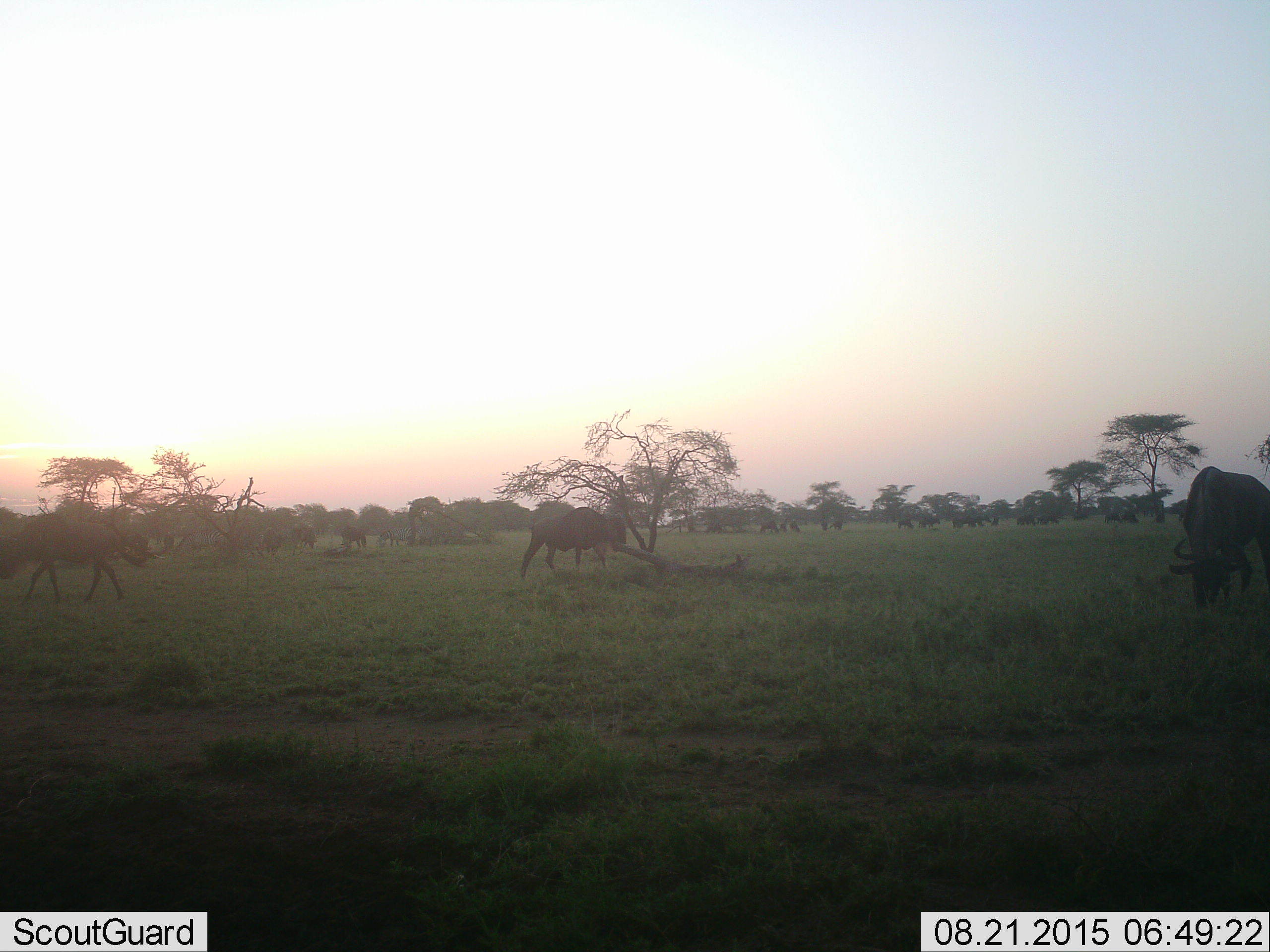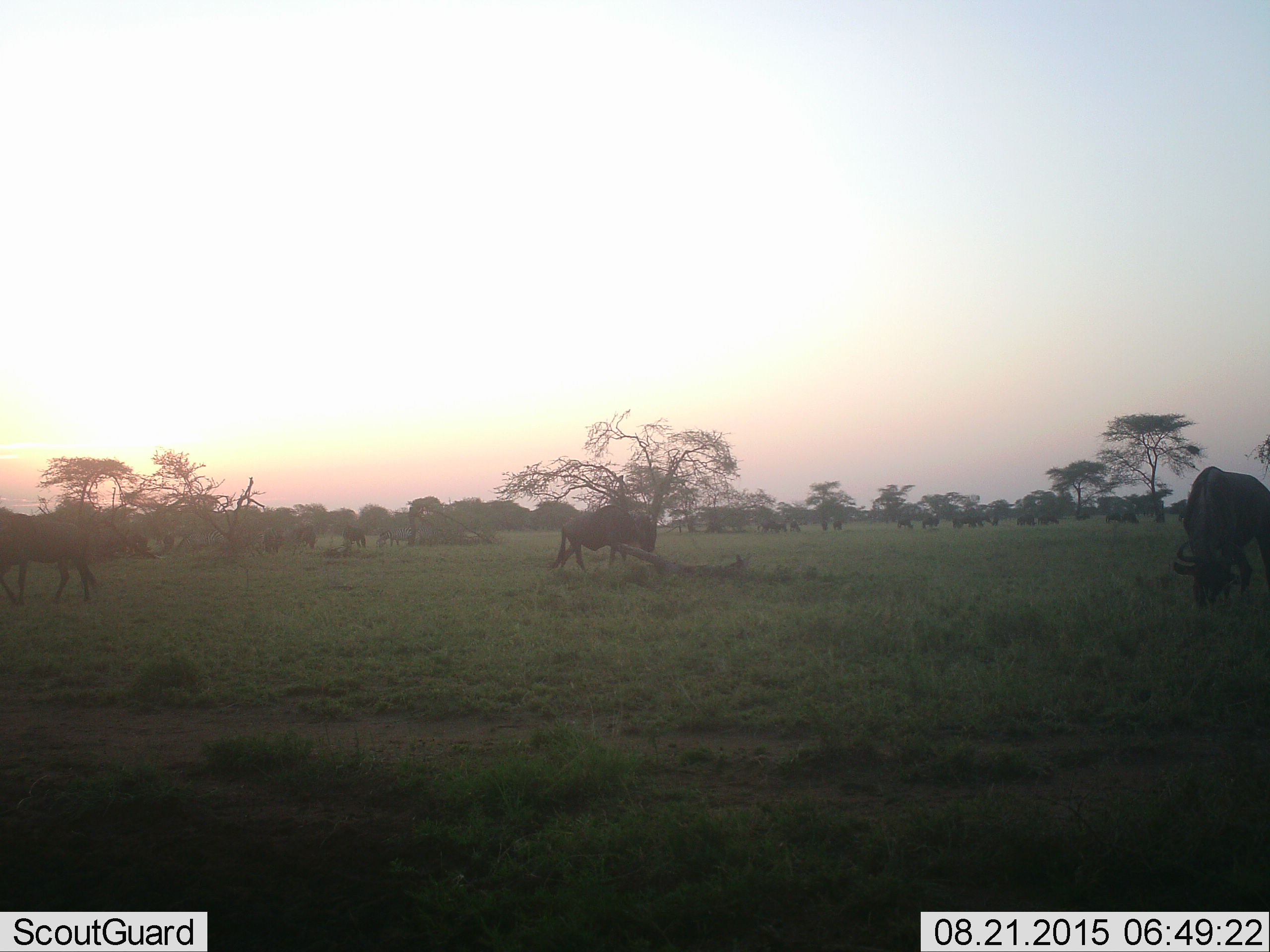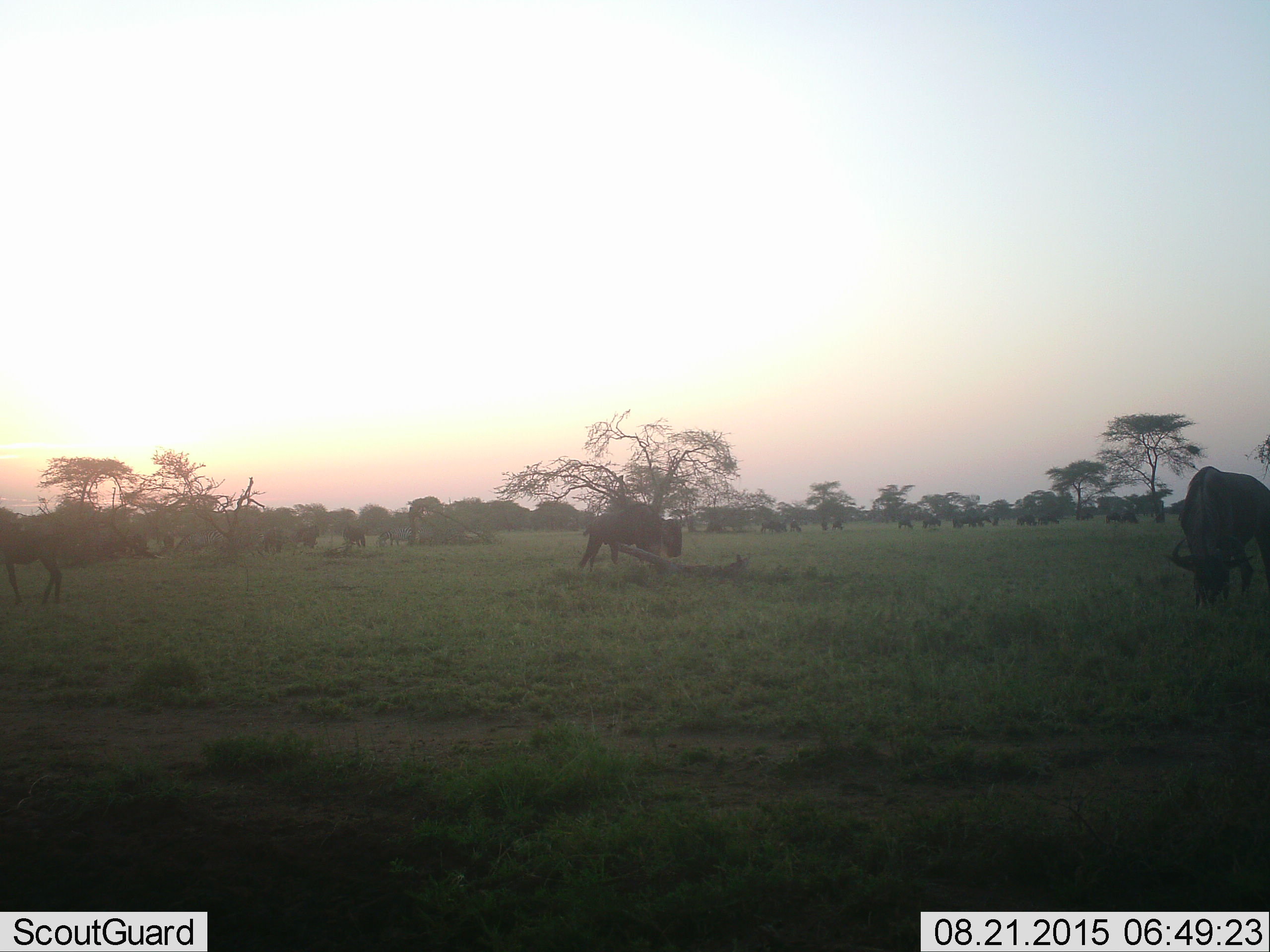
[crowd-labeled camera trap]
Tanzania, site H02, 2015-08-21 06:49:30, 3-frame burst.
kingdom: Animalia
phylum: Chordata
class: Mammalia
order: Artiodactyla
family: Bovidae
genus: Connochaetes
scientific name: Connochaetes taurinus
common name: blue wildebeest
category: wildebeest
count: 11-50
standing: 50%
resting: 0%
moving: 80%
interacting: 0%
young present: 0%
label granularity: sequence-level